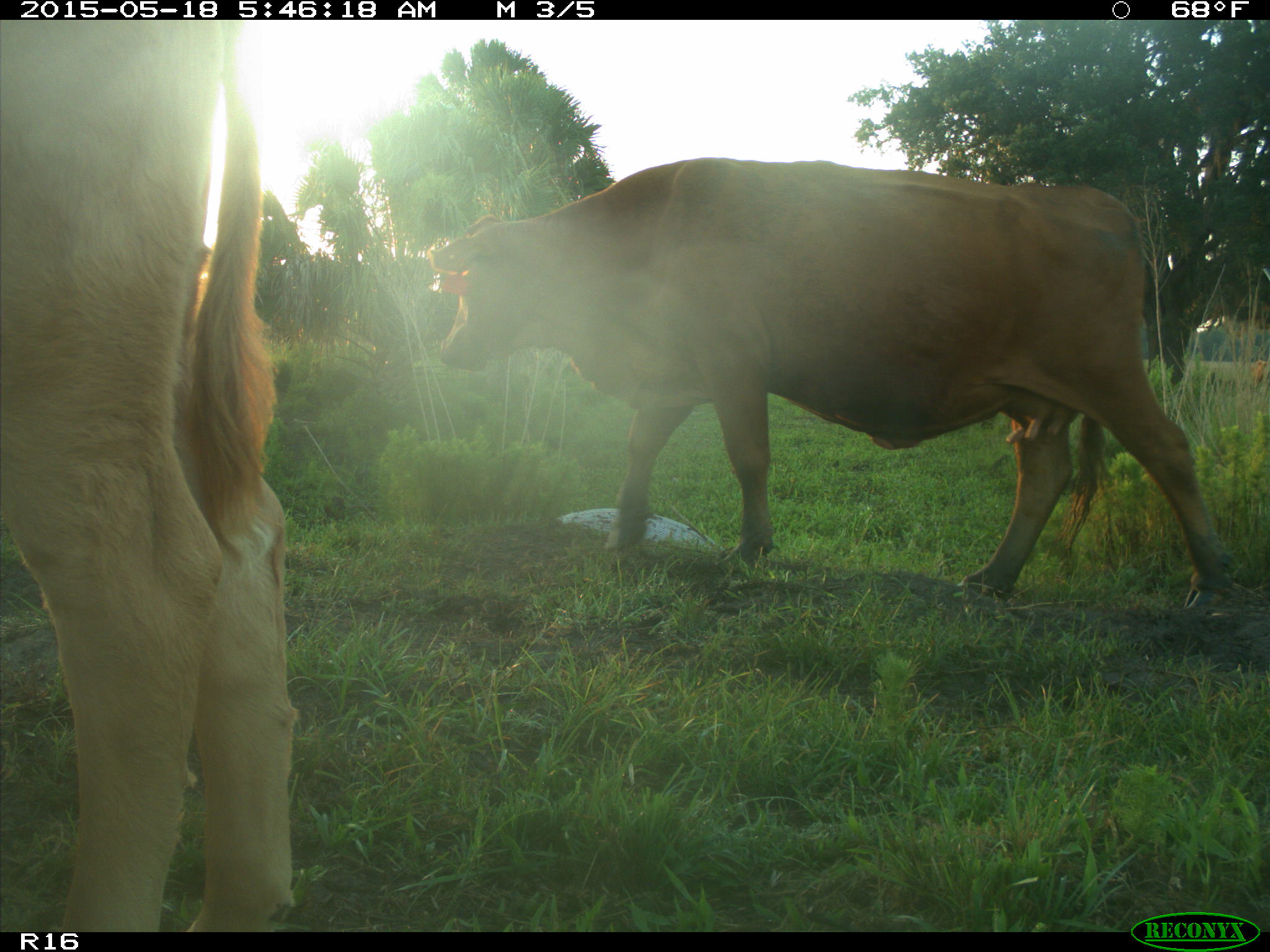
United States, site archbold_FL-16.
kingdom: Animalia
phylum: Chordata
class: Mammalia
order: Artiodactyla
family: Bovidae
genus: Bos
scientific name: Bos taurus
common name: domestic cow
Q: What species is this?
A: Bos taurus (domestic cow).